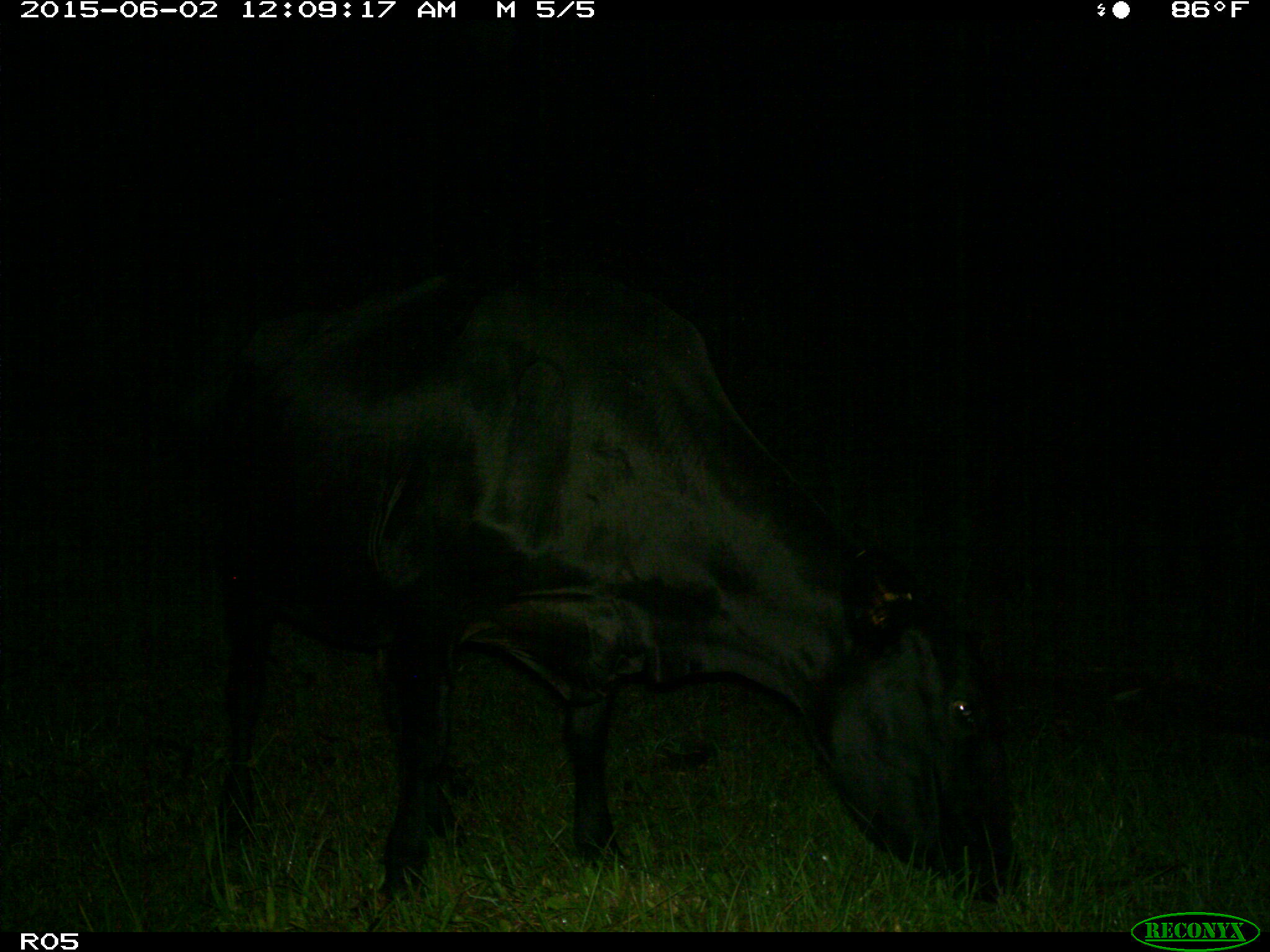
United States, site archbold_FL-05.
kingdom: Animalia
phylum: Chordata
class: Mammalia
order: Artiodactyla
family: Bovidae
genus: Bos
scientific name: Bos taurus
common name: domestic cow